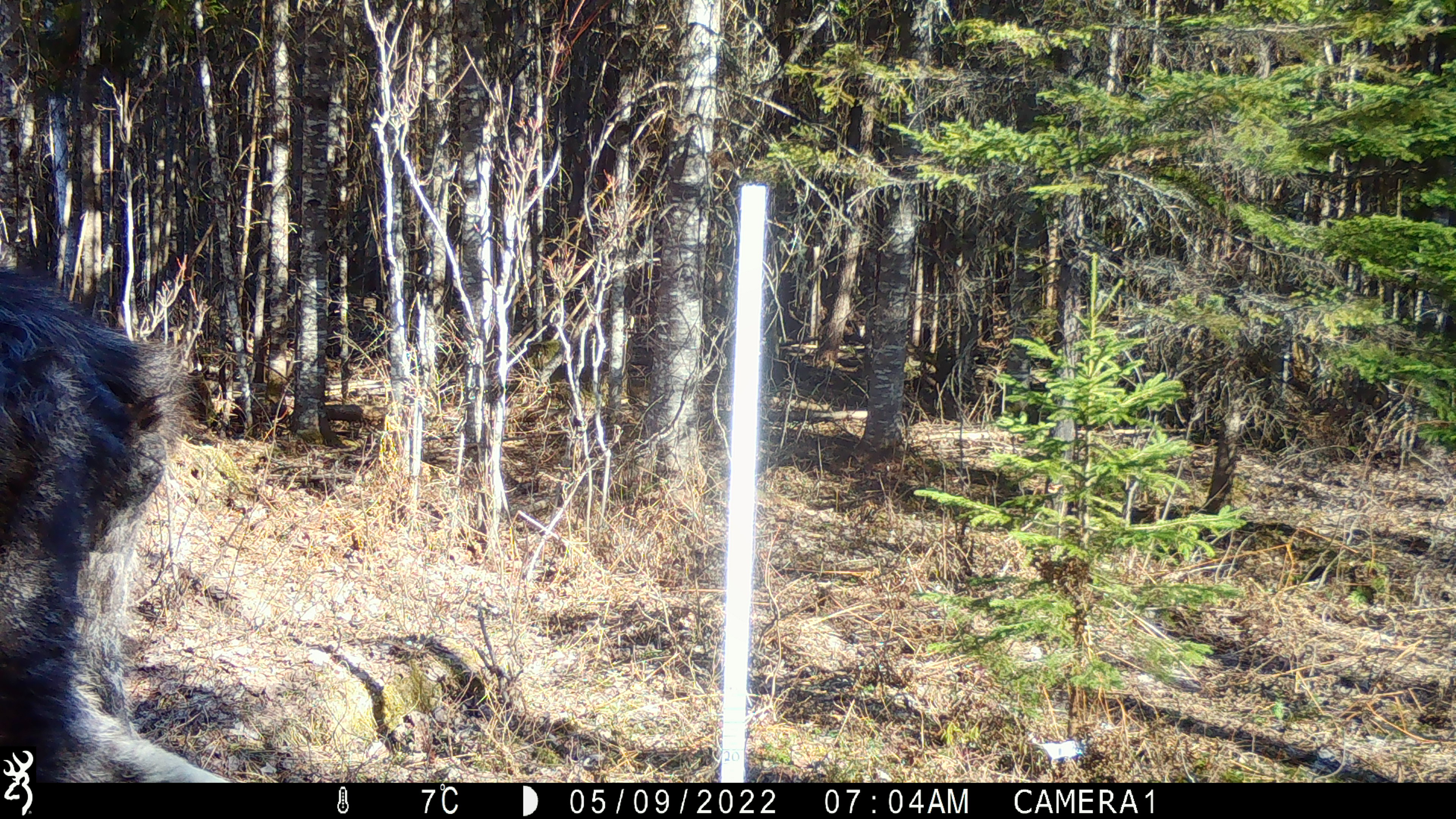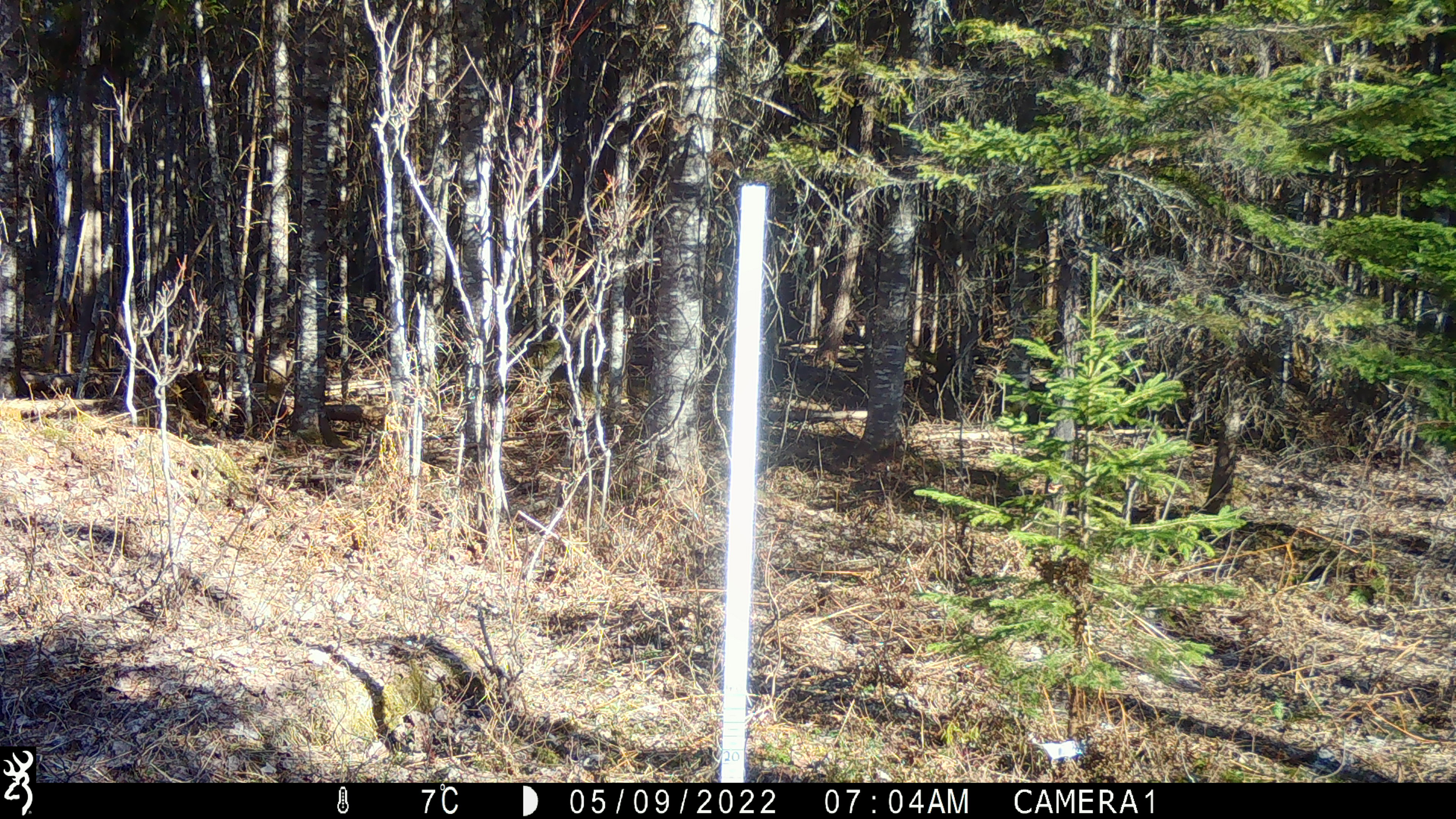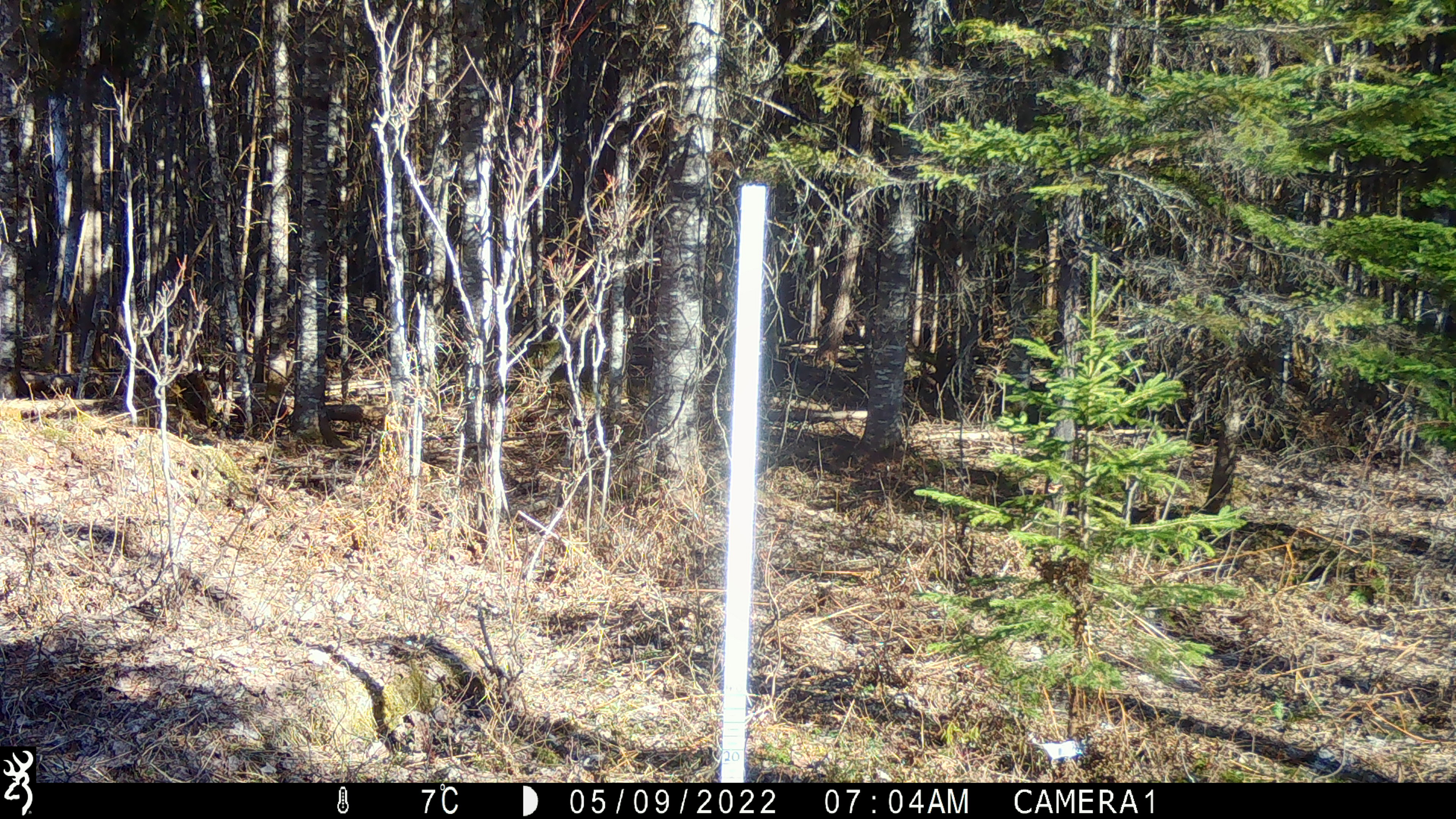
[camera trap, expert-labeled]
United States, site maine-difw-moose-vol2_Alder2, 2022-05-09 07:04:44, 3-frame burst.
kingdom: Animalia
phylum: Chordata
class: Mammalia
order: Artiodactyla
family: Cervidae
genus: Alces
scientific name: Alces alces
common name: moose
Moose (Alces alces).